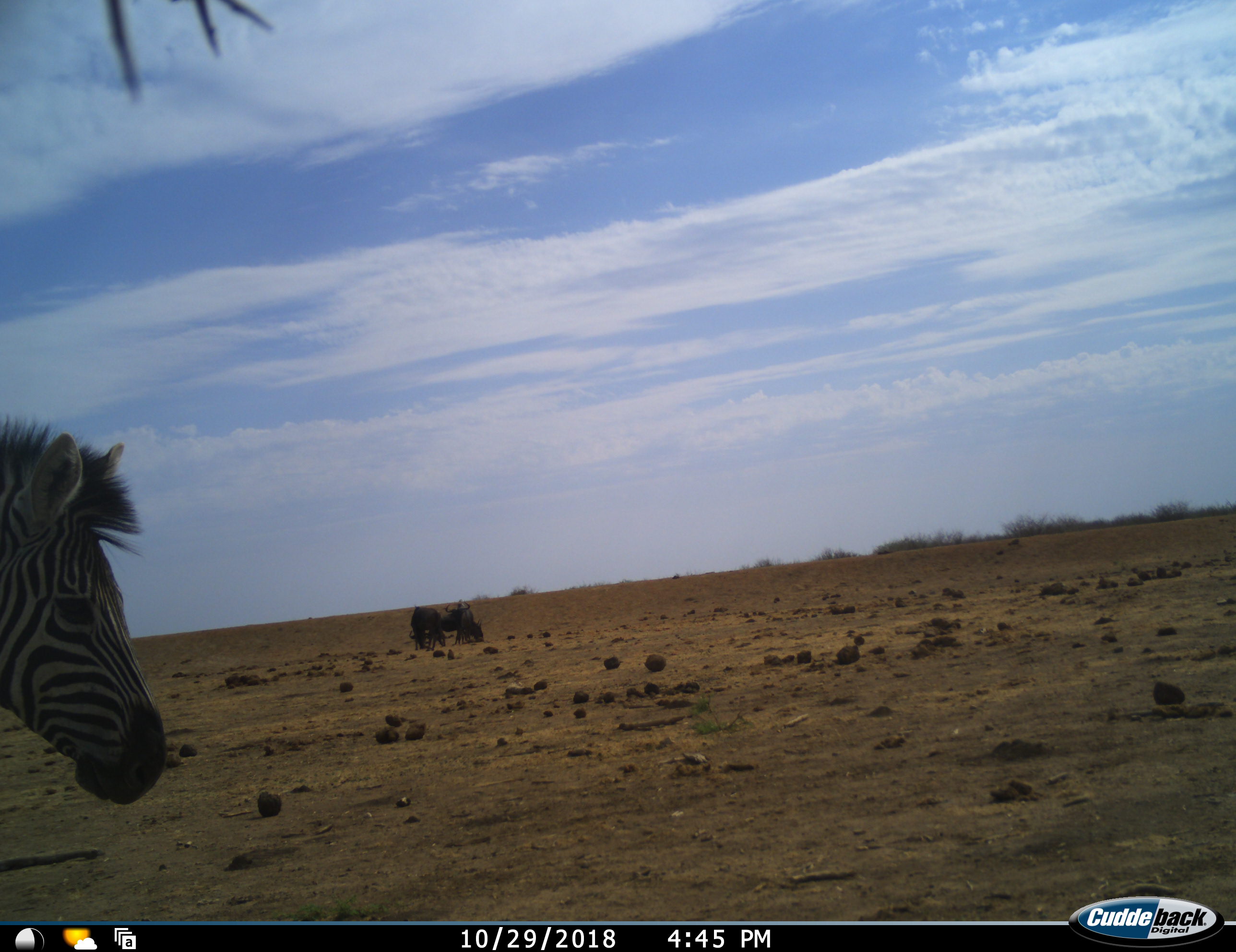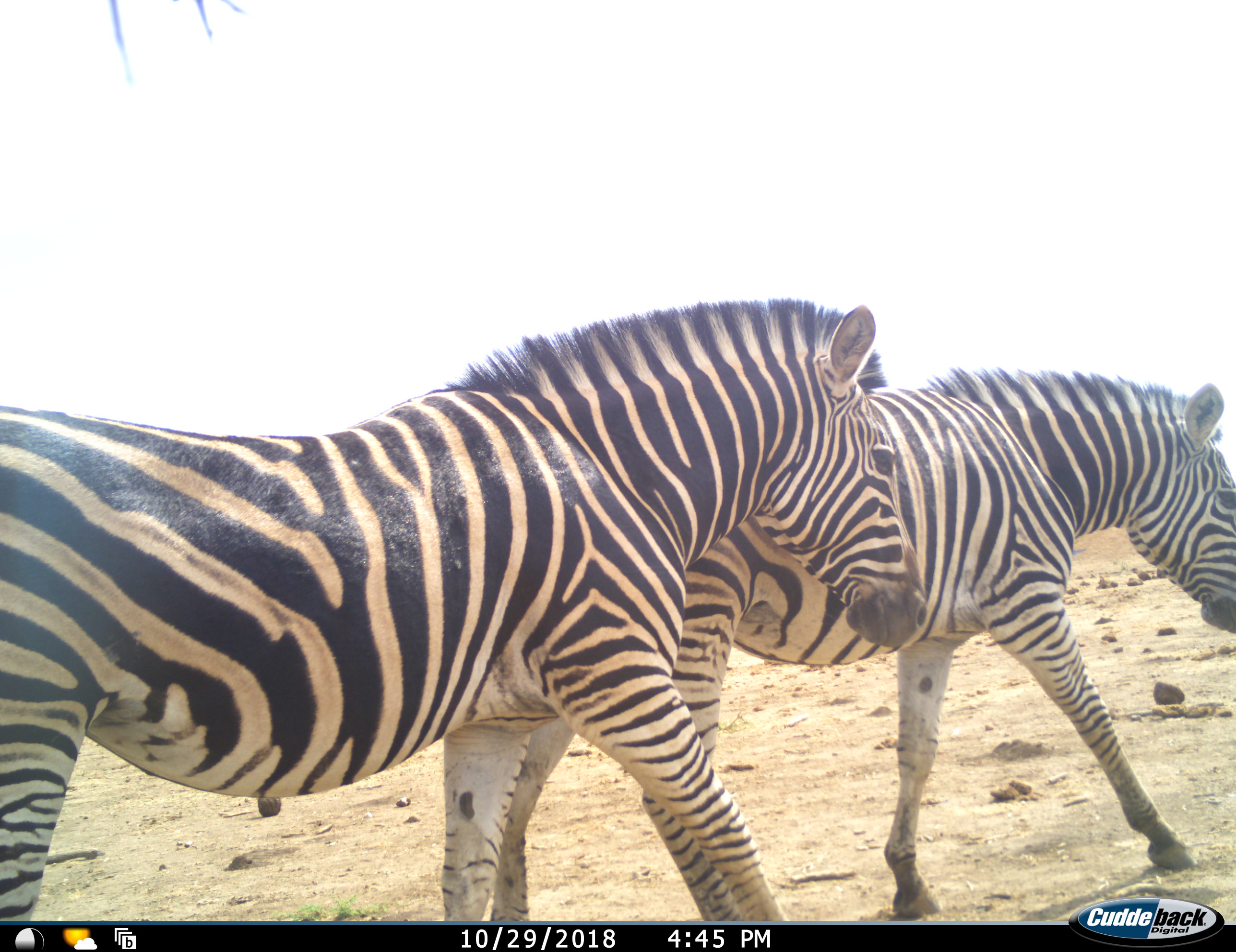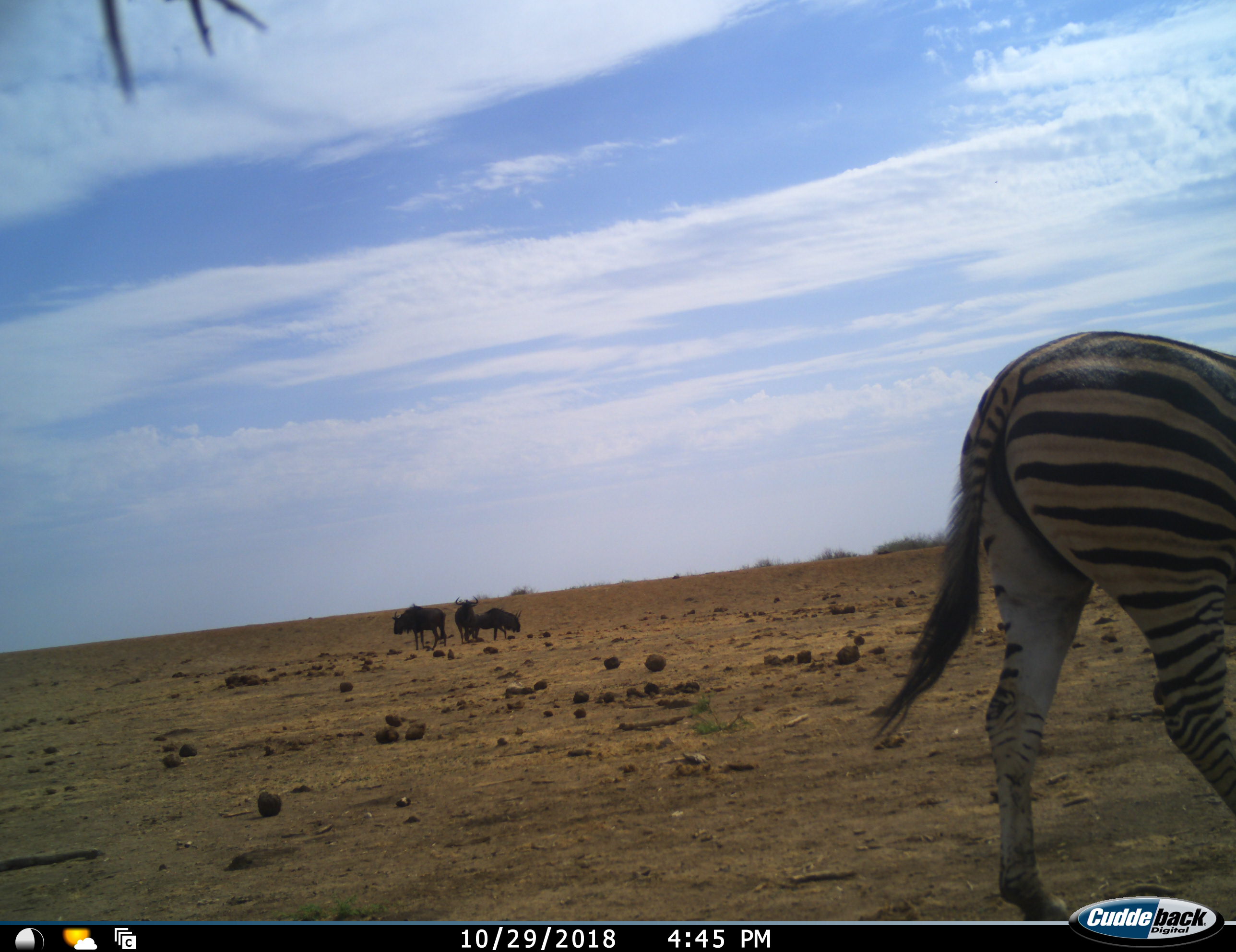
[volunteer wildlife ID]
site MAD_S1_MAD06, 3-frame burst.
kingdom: Animalia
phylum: Chordata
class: Mammalia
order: Artiodactyla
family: Bovidae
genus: Connochaetes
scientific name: Connochaetes taurinus taurinus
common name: blue wildebeest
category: wildebeestblue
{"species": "wildebeestblue (blue wildebeest) (Connochaetes taurinus taurinus)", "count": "3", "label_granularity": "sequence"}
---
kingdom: Animalia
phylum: Chordata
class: Mammalia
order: Perissodactyla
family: Equidae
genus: Equus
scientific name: Equus quagga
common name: plains zebra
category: zebraplains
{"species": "zebraplains (plains zebra) (Equus quagga)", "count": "2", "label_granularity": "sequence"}